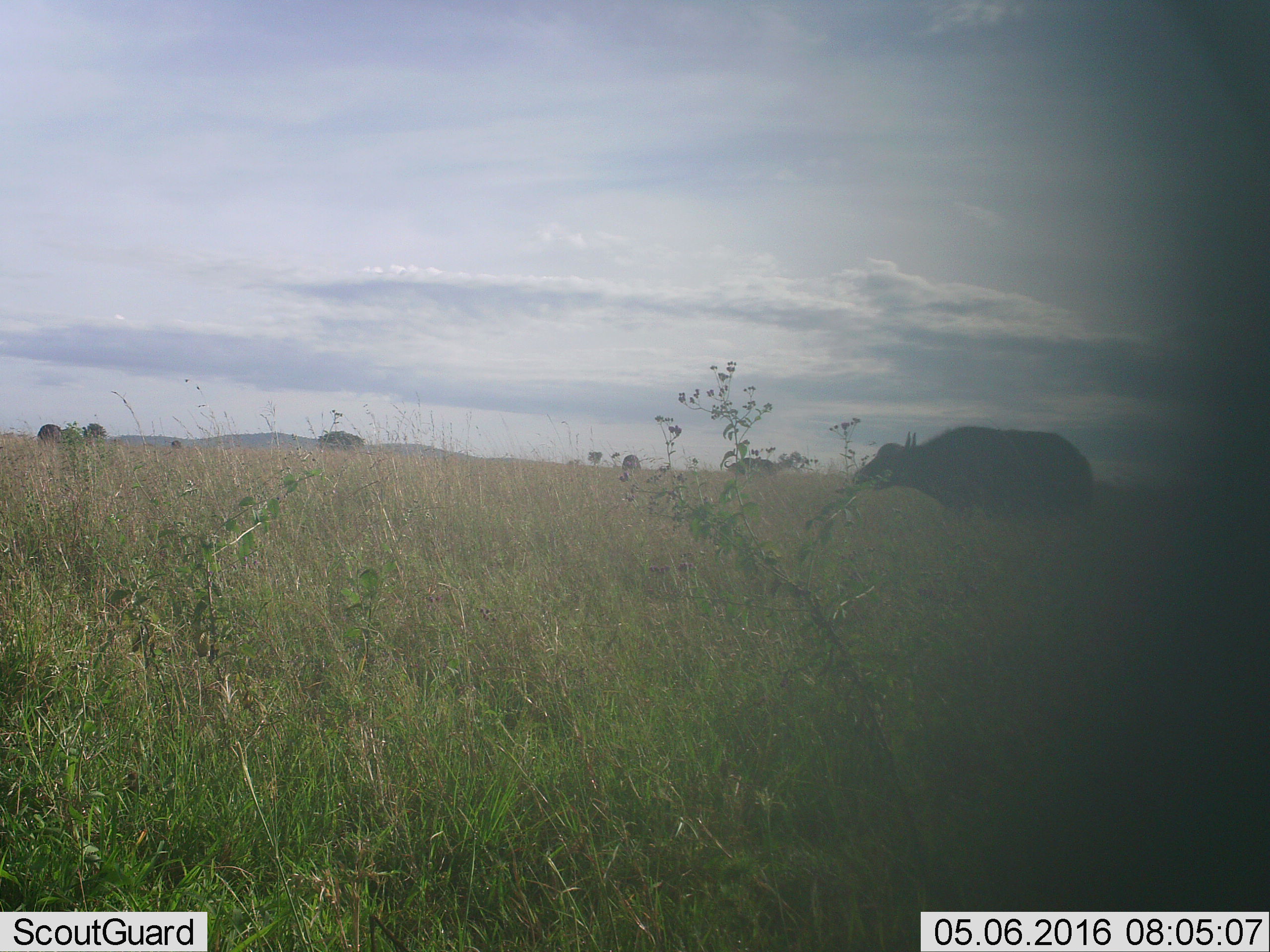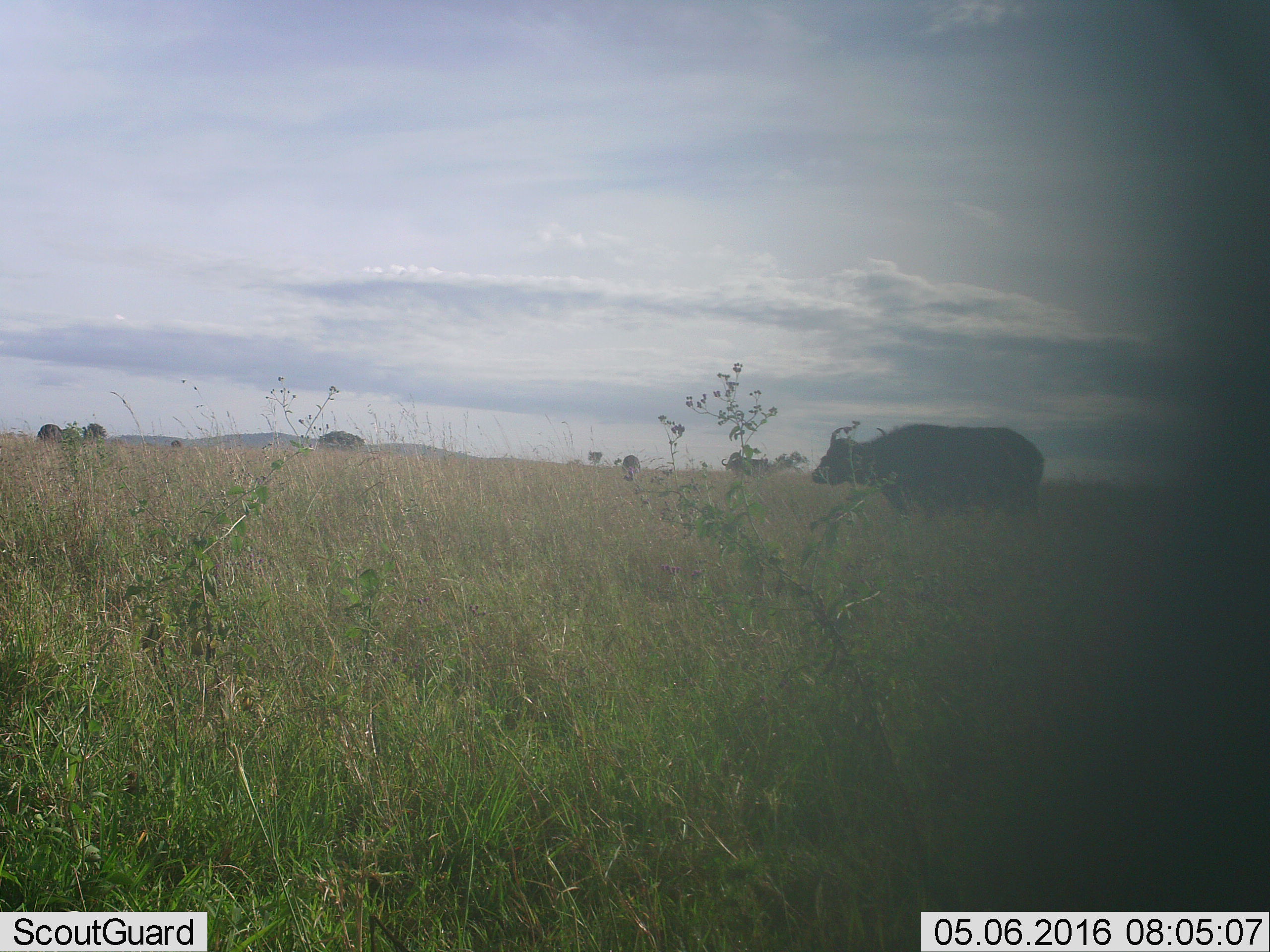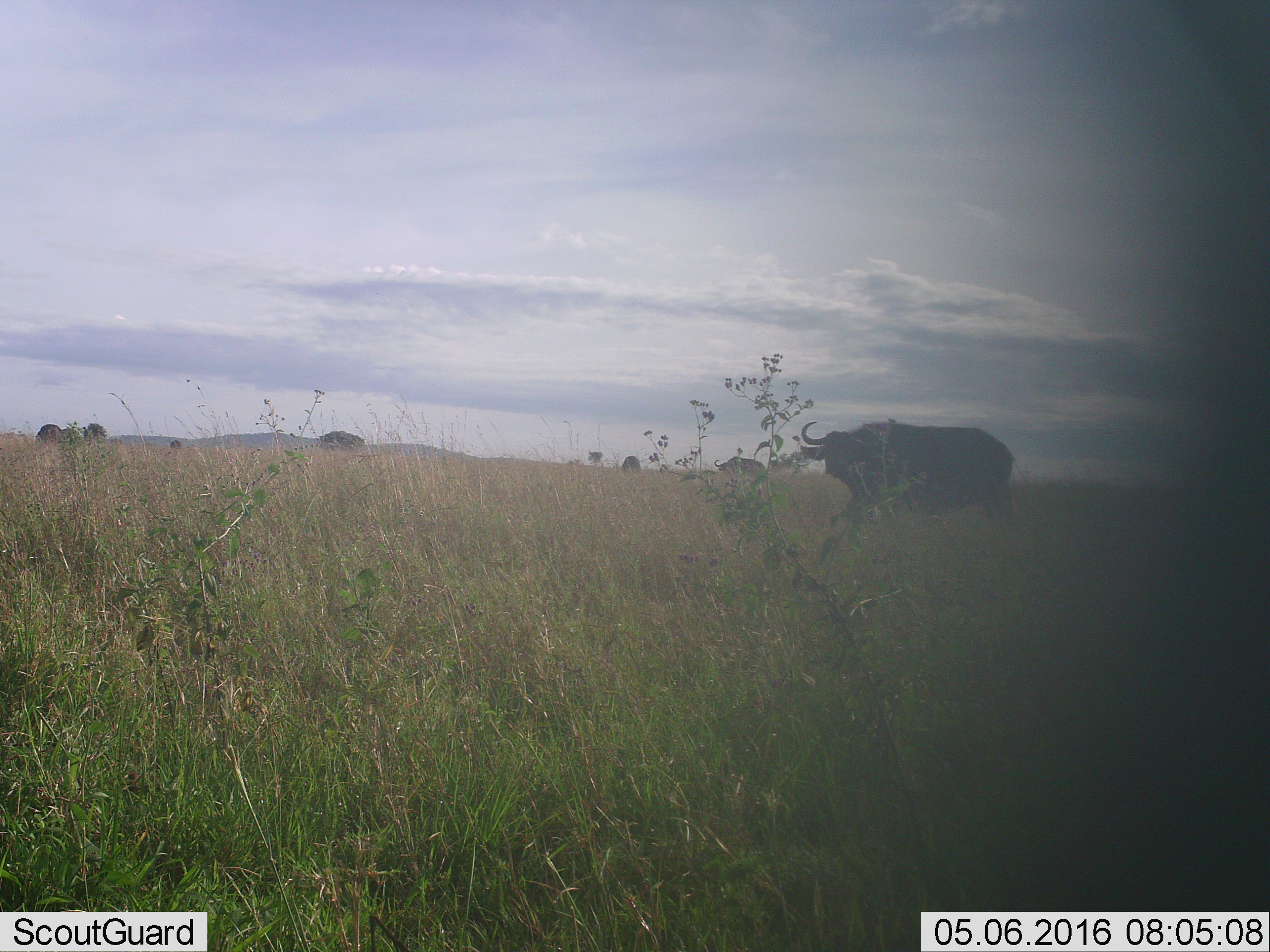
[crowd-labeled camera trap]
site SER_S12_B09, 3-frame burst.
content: unidentified animal